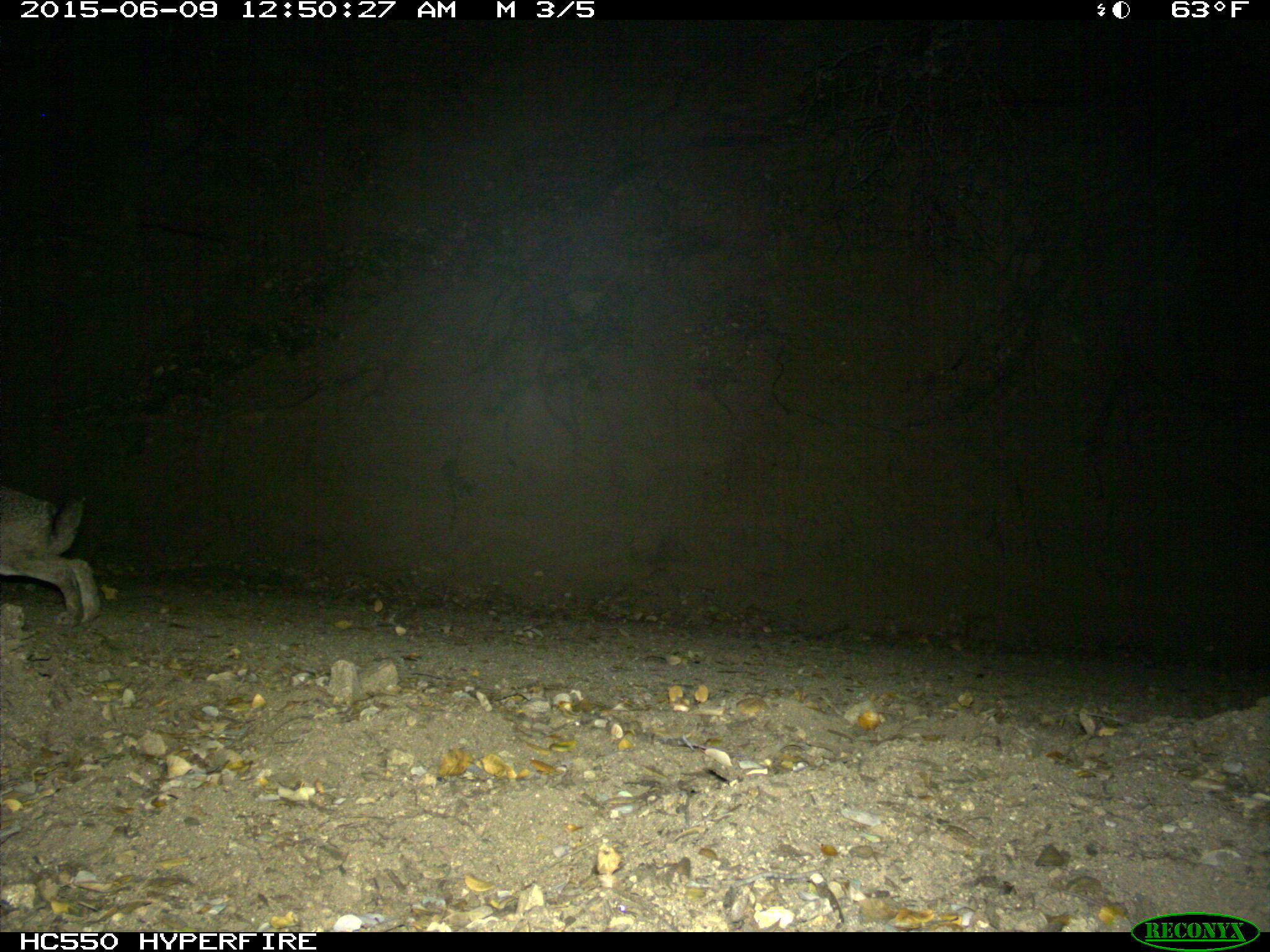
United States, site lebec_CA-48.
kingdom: Animalia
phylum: Chordata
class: Mammalia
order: Lagomorpha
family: Leporidae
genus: Lepus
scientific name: Lepus californicus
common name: black-tailed jackrabbit